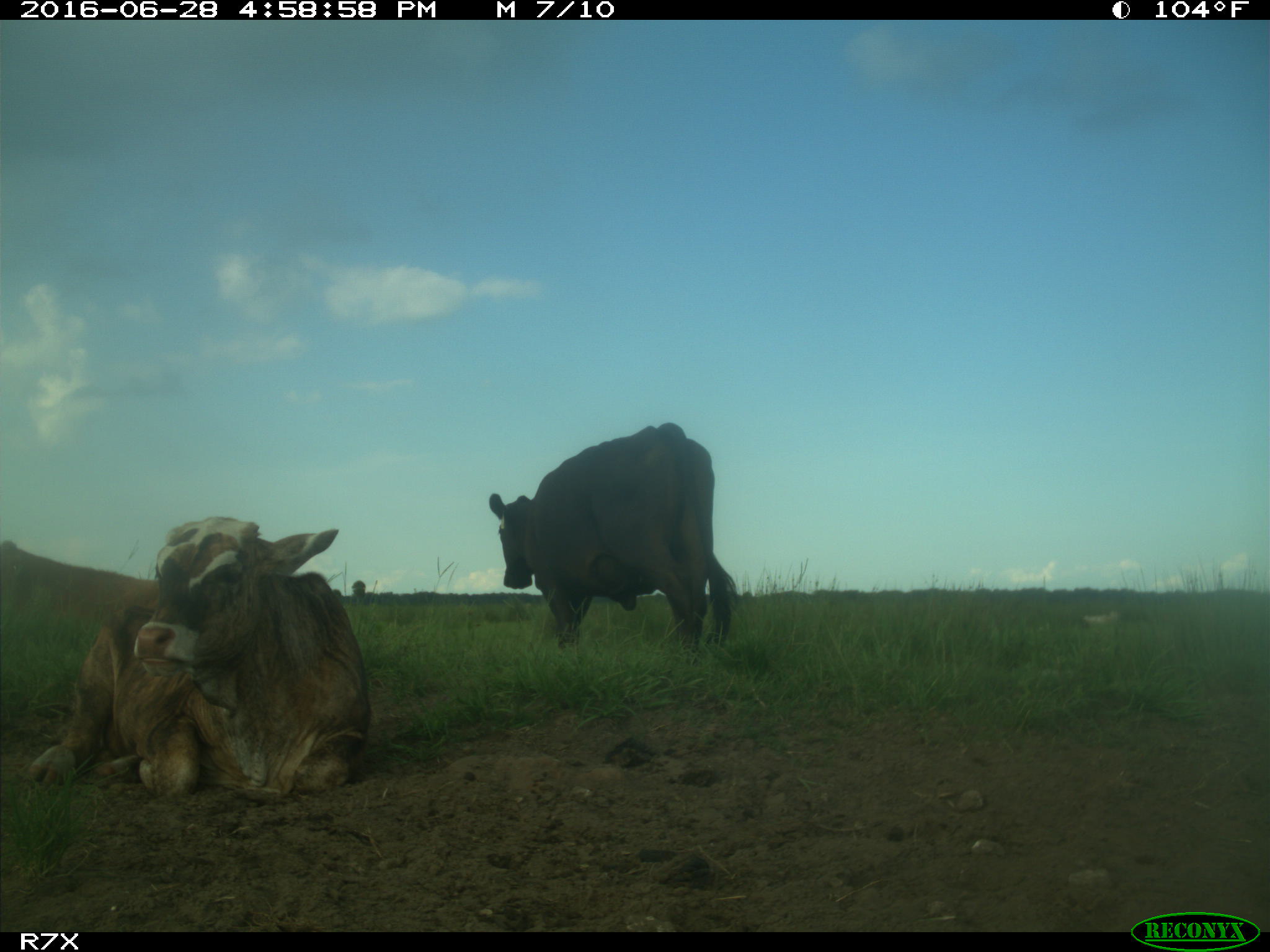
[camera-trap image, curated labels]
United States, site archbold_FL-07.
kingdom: Animalia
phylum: Chordata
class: Mammalia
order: Artiodactyla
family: Bovidae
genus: Bos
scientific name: Bos taurus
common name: domestic cow